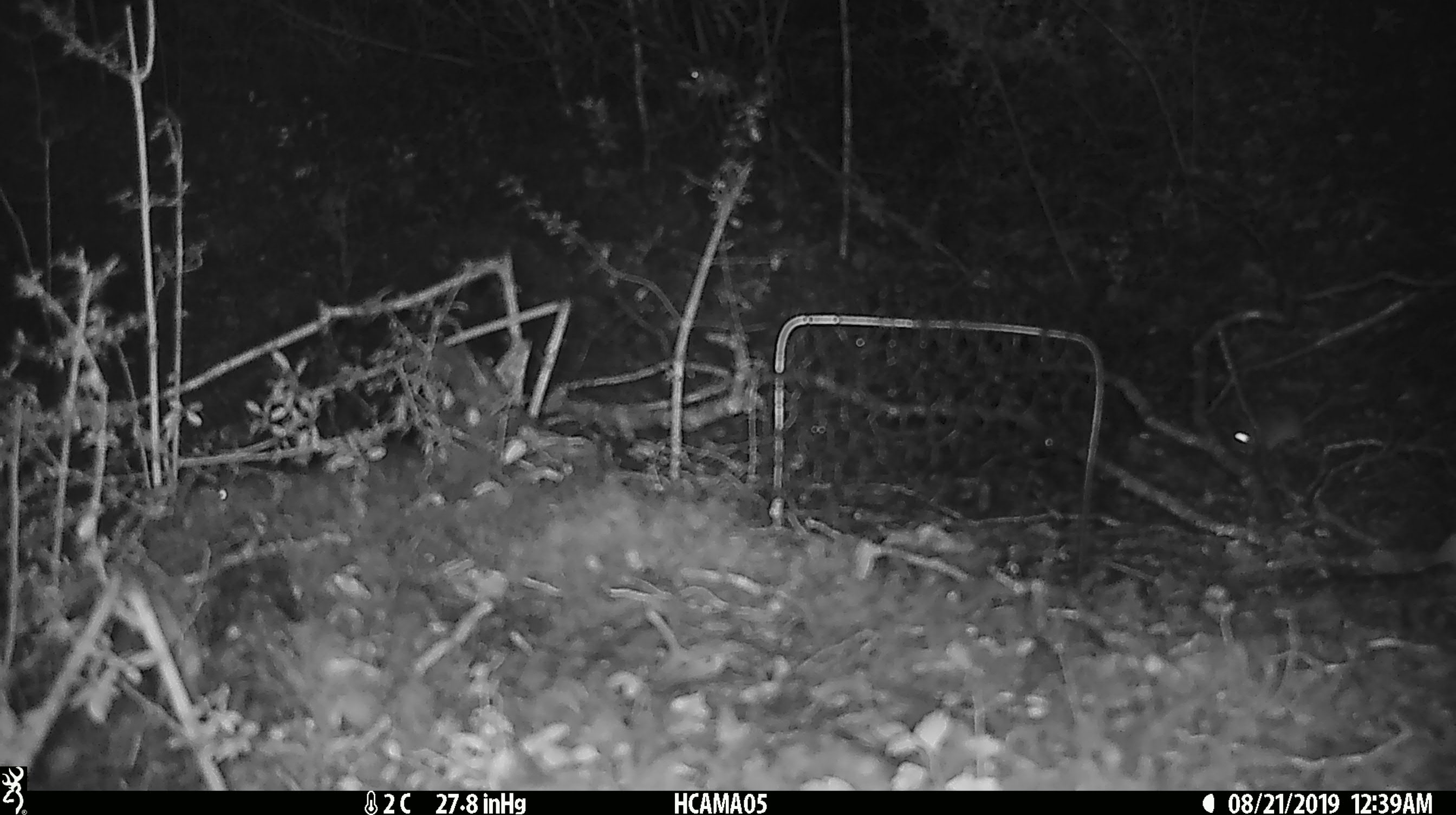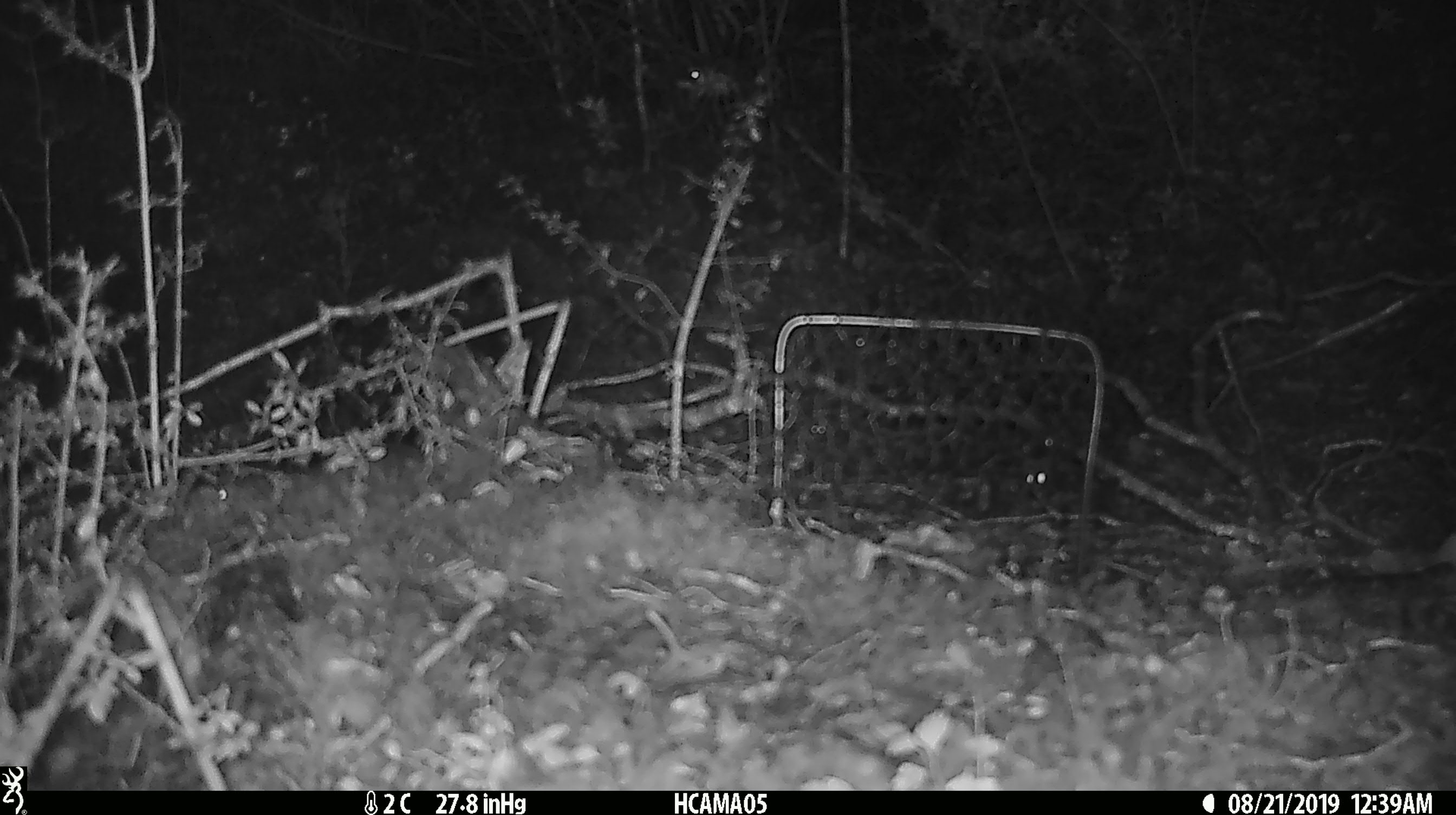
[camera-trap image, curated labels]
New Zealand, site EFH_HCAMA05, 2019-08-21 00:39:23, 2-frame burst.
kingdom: Animalia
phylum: Chordata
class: Mammalia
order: Rodentia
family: Muridae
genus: Mus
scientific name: Mus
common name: mouse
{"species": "mouse (Mus)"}